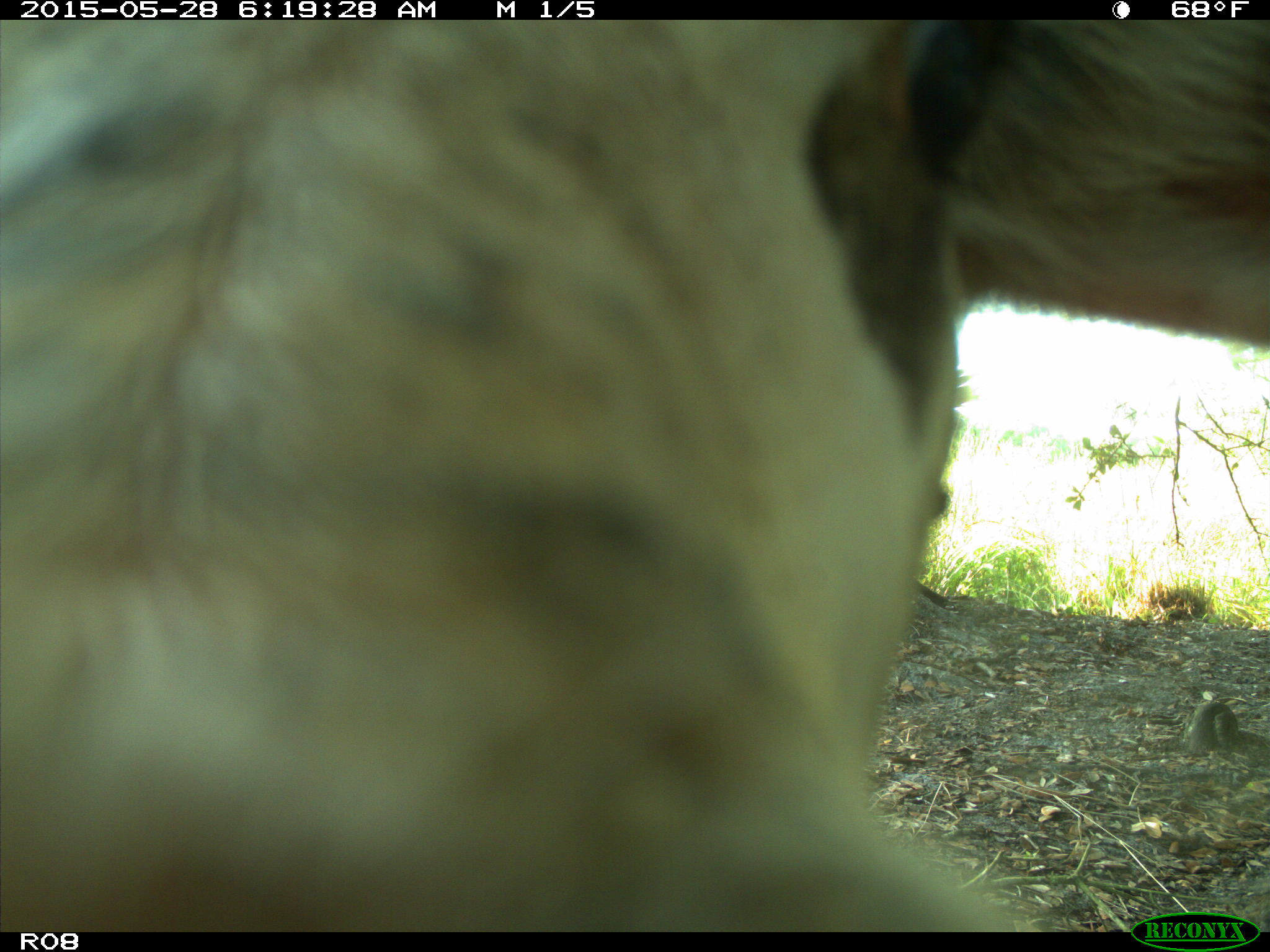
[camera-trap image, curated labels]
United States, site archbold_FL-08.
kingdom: Animalia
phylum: Chordata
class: Mammalia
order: Artiodactyla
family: Bovidae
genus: Bos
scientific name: Bos taurus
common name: domestic cow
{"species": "Bos taurus (domestic cow)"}